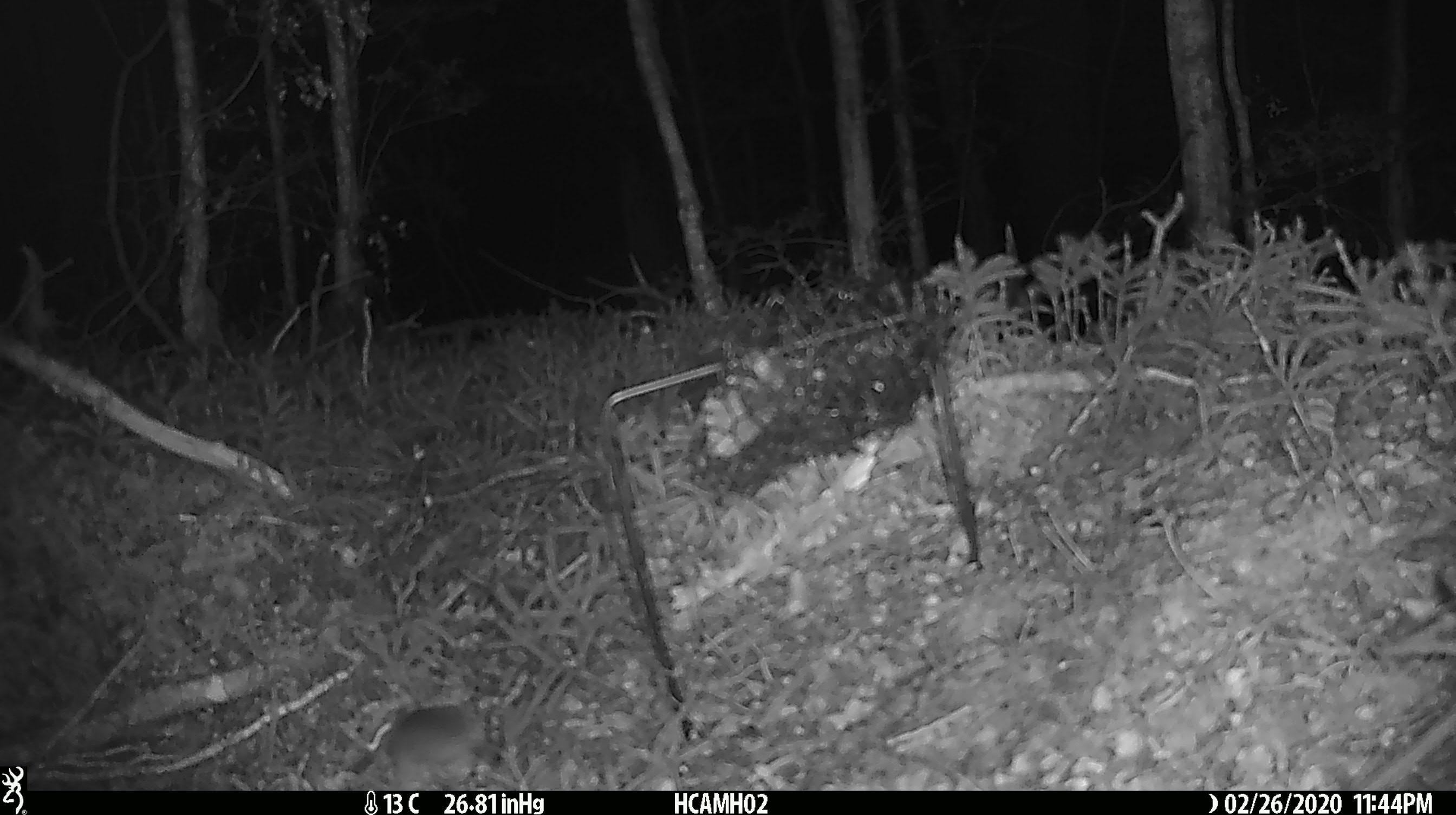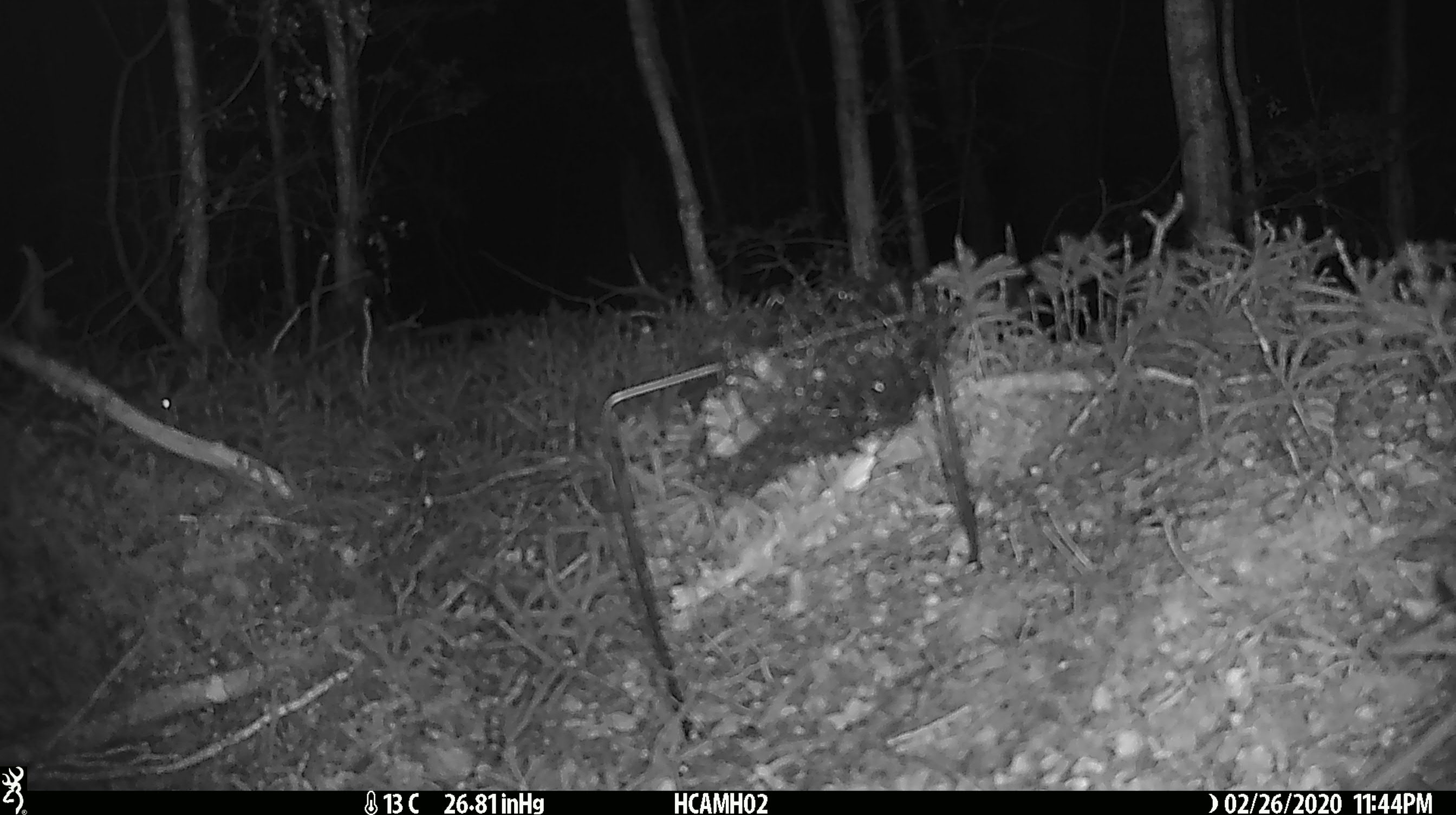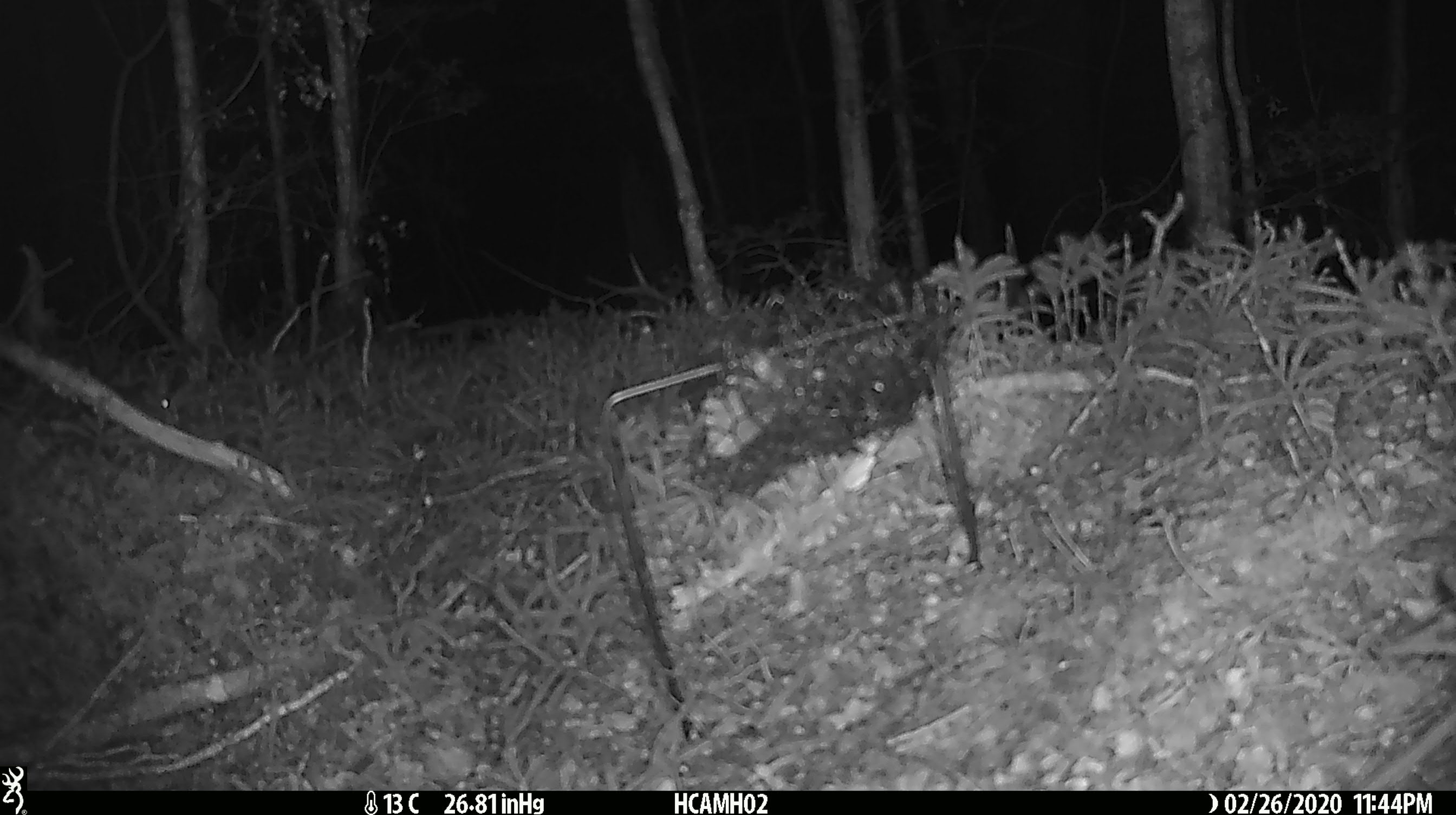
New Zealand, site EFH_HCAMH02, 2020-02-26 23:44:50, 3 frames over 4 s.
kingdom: Animalia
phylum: Chordata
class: Mammalia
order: Rodentia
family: Muridae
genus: Mus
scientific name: Mus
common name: mouse